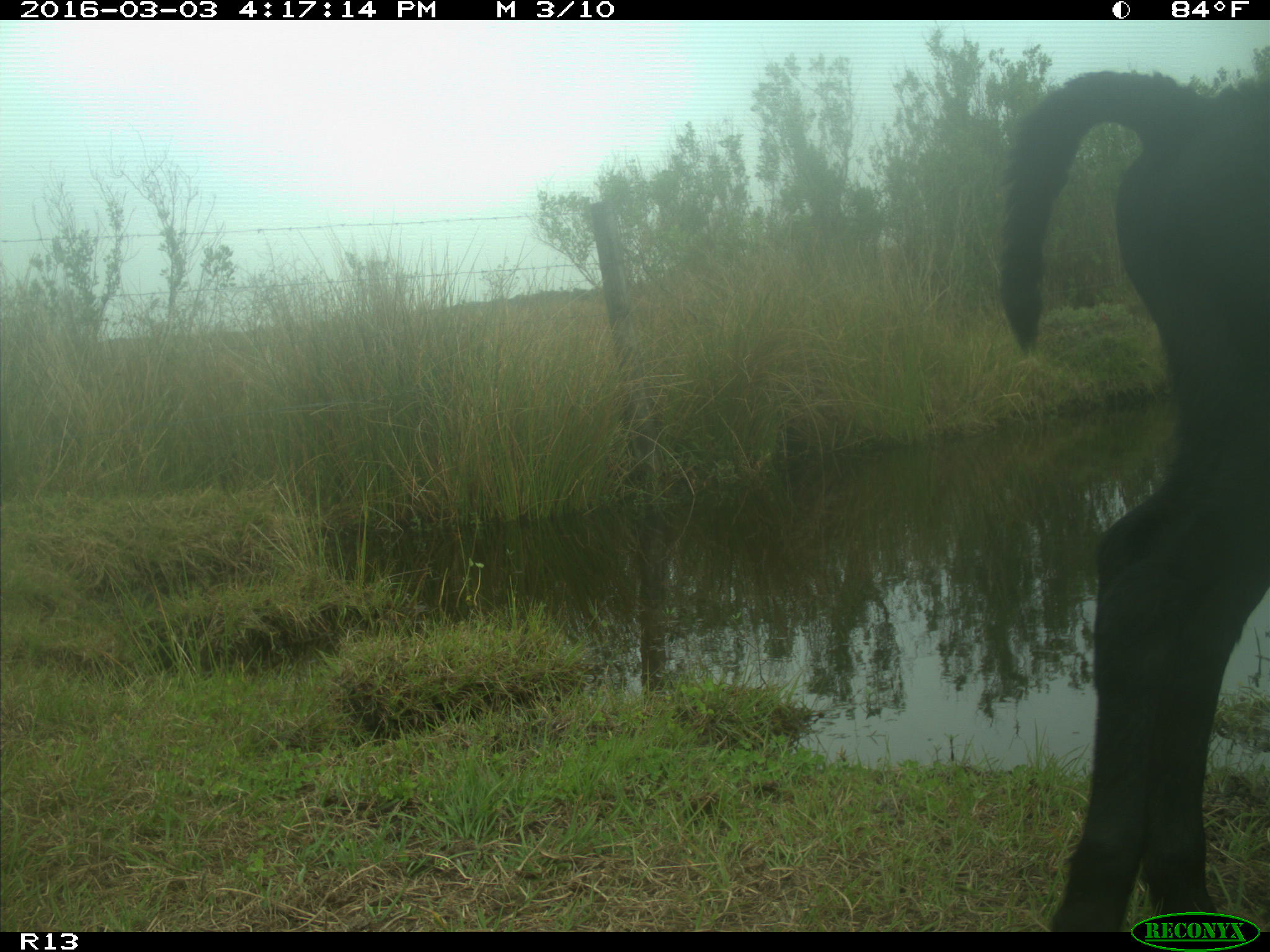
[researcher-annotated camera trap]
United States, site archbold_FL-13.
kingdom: Animalia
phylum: Chordata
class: Mammalia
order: Artiodactyla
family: Bovidae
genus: Bos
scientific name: Bos taurus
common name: domestic cow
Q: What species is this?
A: Bos taurus (domestic cow).